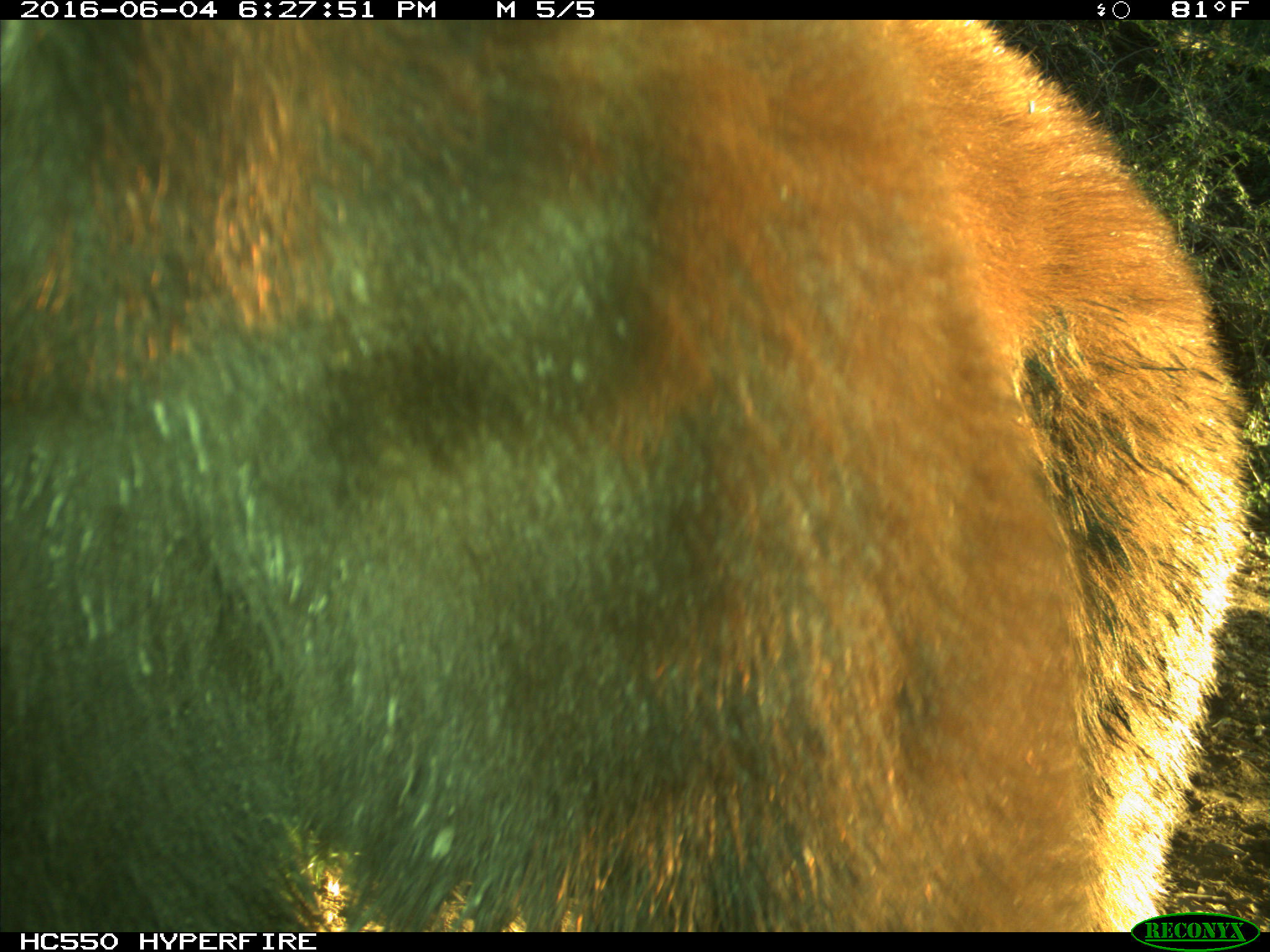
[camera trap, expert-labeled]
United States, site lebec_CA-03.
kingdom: Animalia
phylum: Chordata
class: Mammalia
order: Carnivora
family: Ursidae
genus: Ursus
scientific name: Ursus americanus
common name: american black bear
Ursus americanus (american black bear).